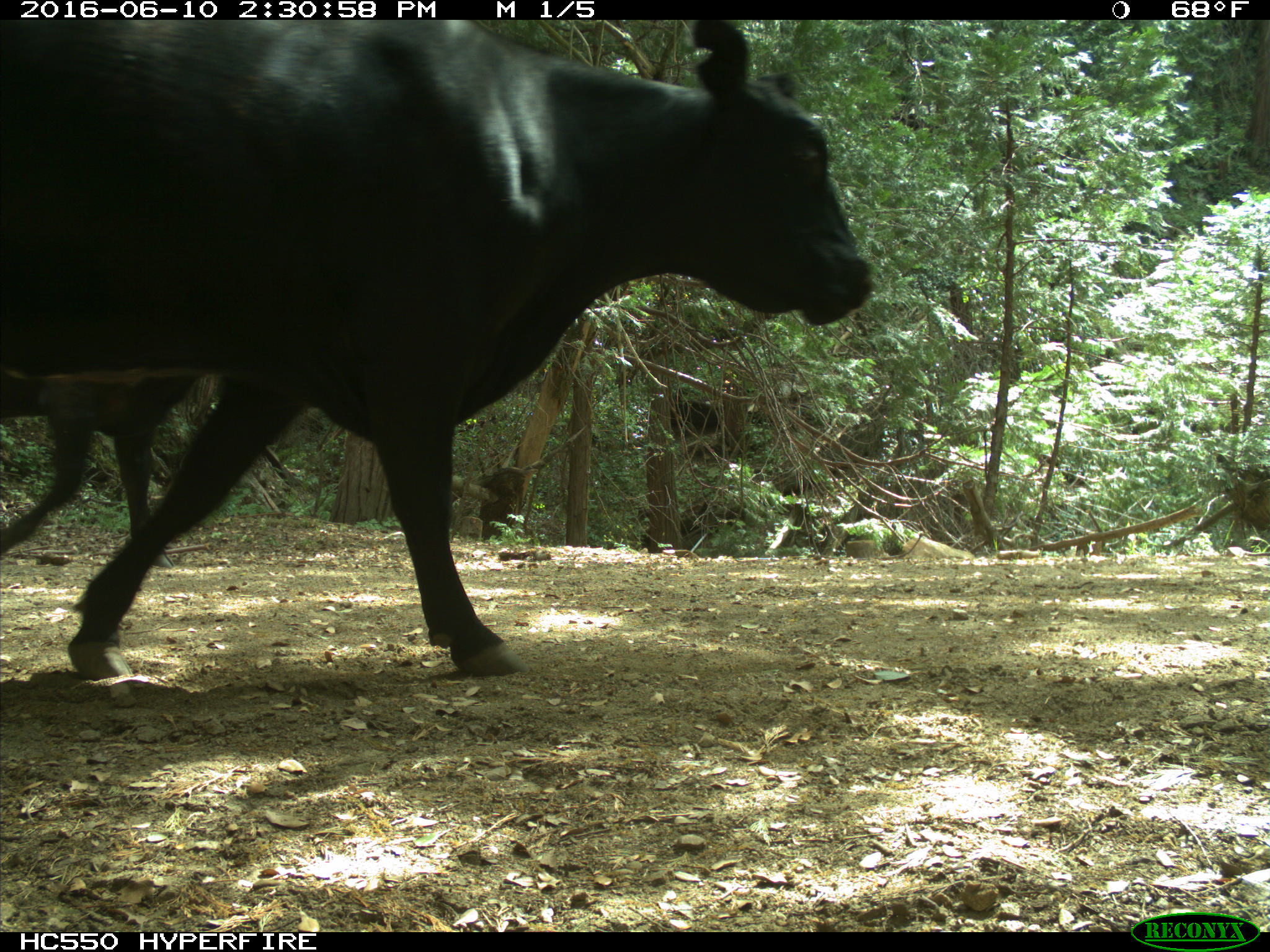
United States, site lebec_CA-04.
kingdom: Animalia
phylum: Chordata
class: Mammalia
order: Artiodactyla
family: Bovidae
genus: Bos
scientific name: Bos taurus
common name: domestic cow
Bos taurus (domestic cow).